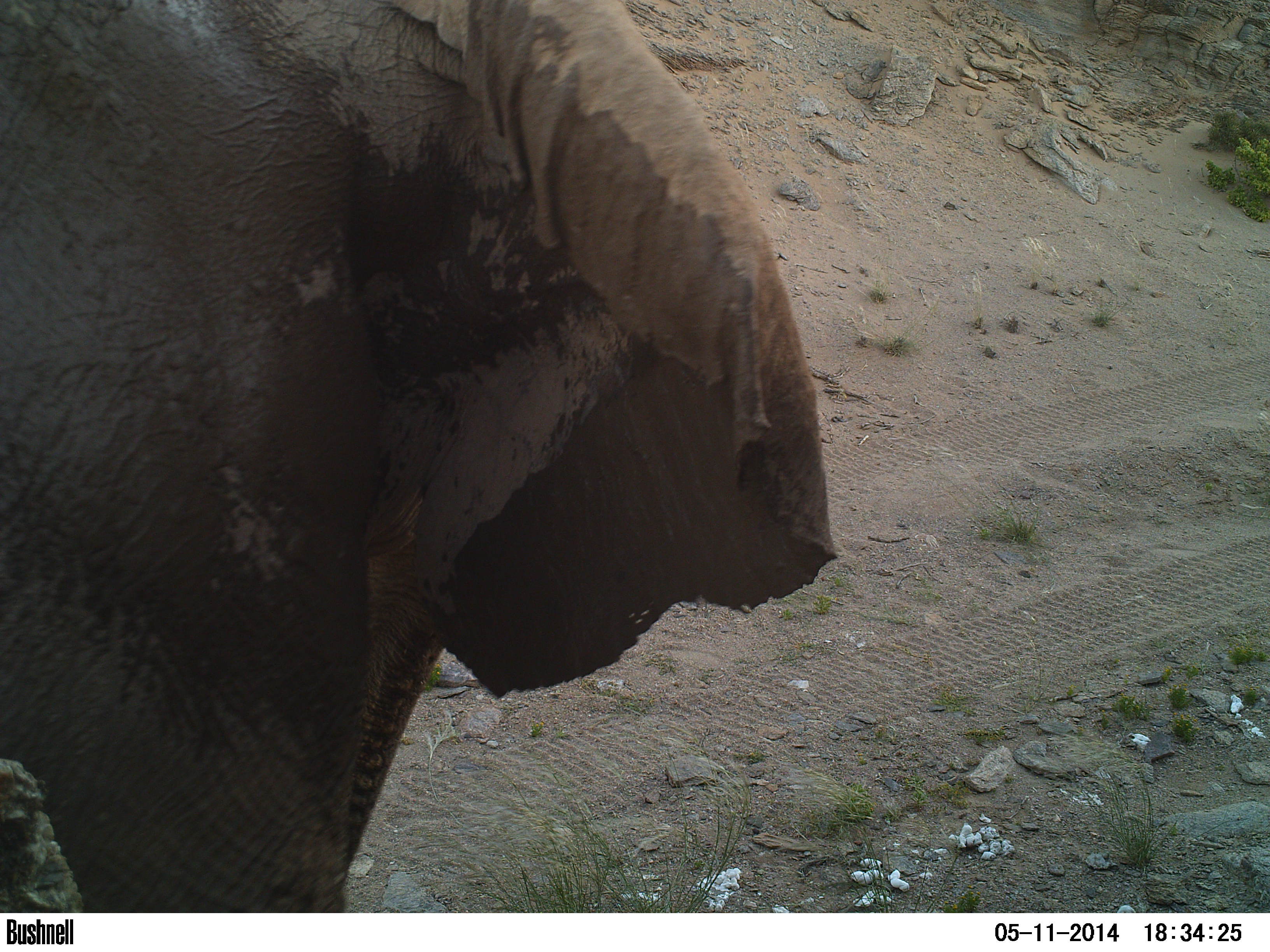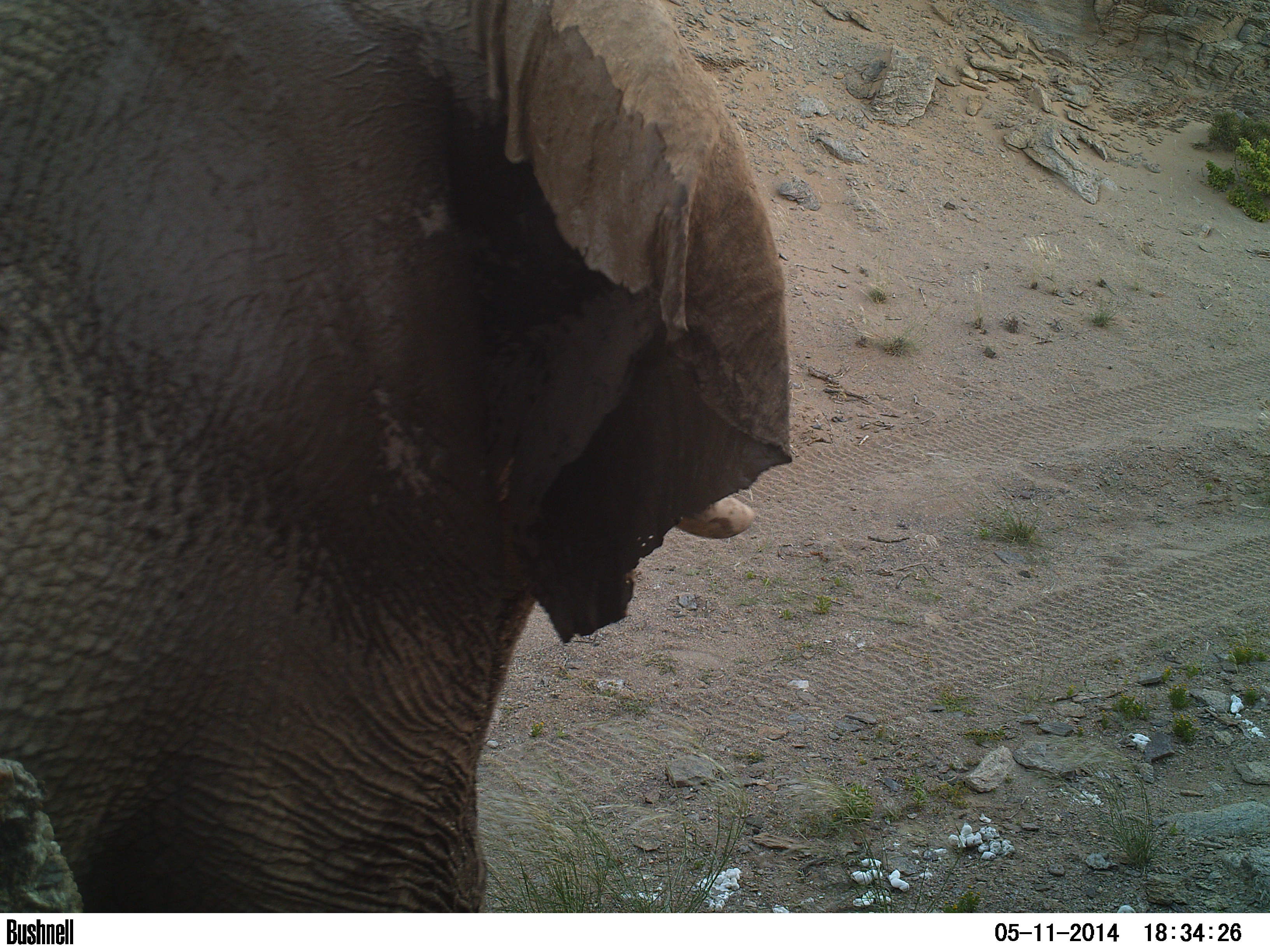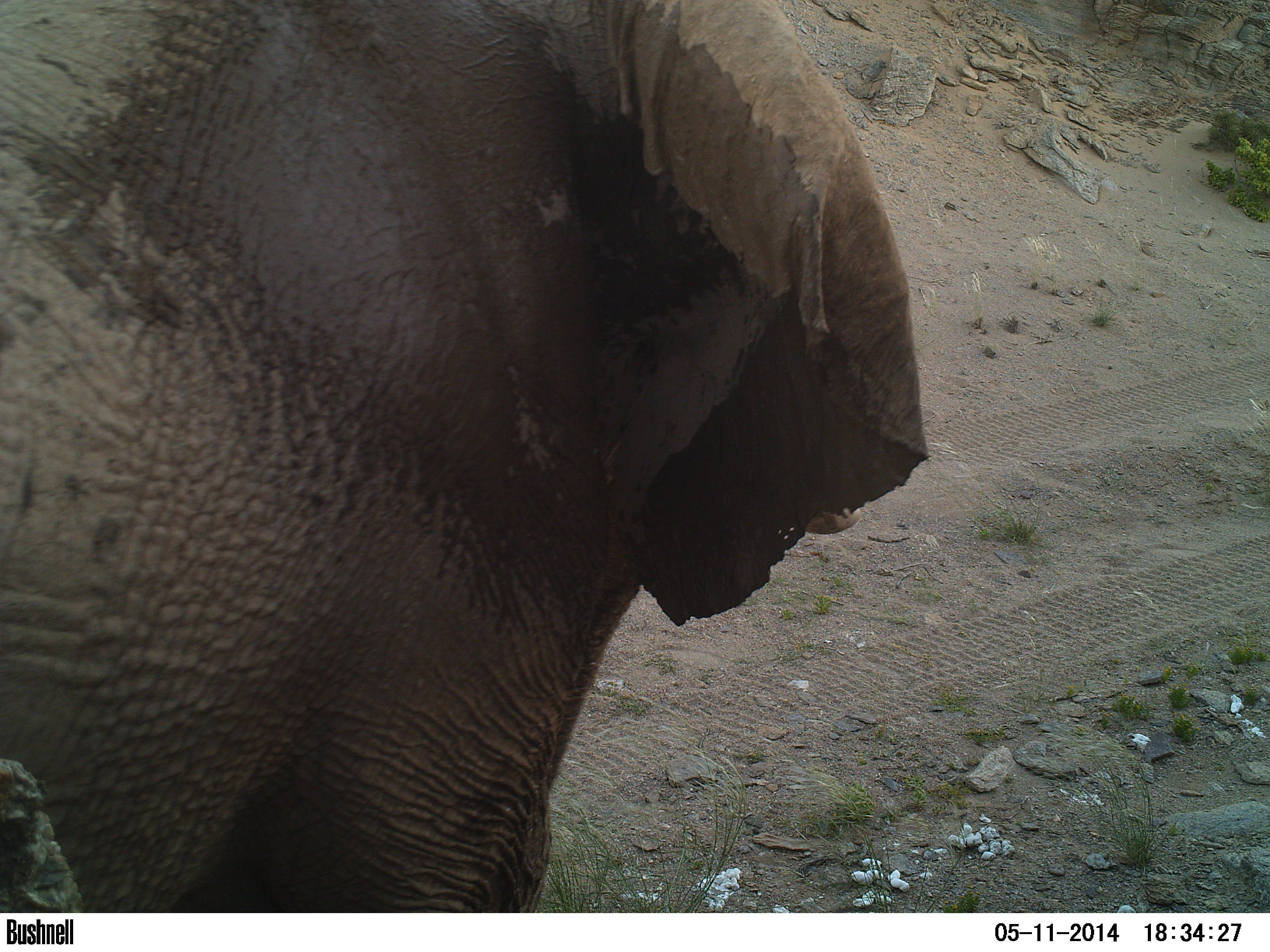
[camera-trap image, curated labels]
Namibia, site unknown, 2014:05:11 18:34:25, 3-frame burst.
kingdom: Animalia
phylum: Chordata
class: Mammalia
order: Proboscidea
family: Elephantidae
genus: Loxodonta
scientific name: Loxodonta africana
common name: african elephant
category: loxodanta africana